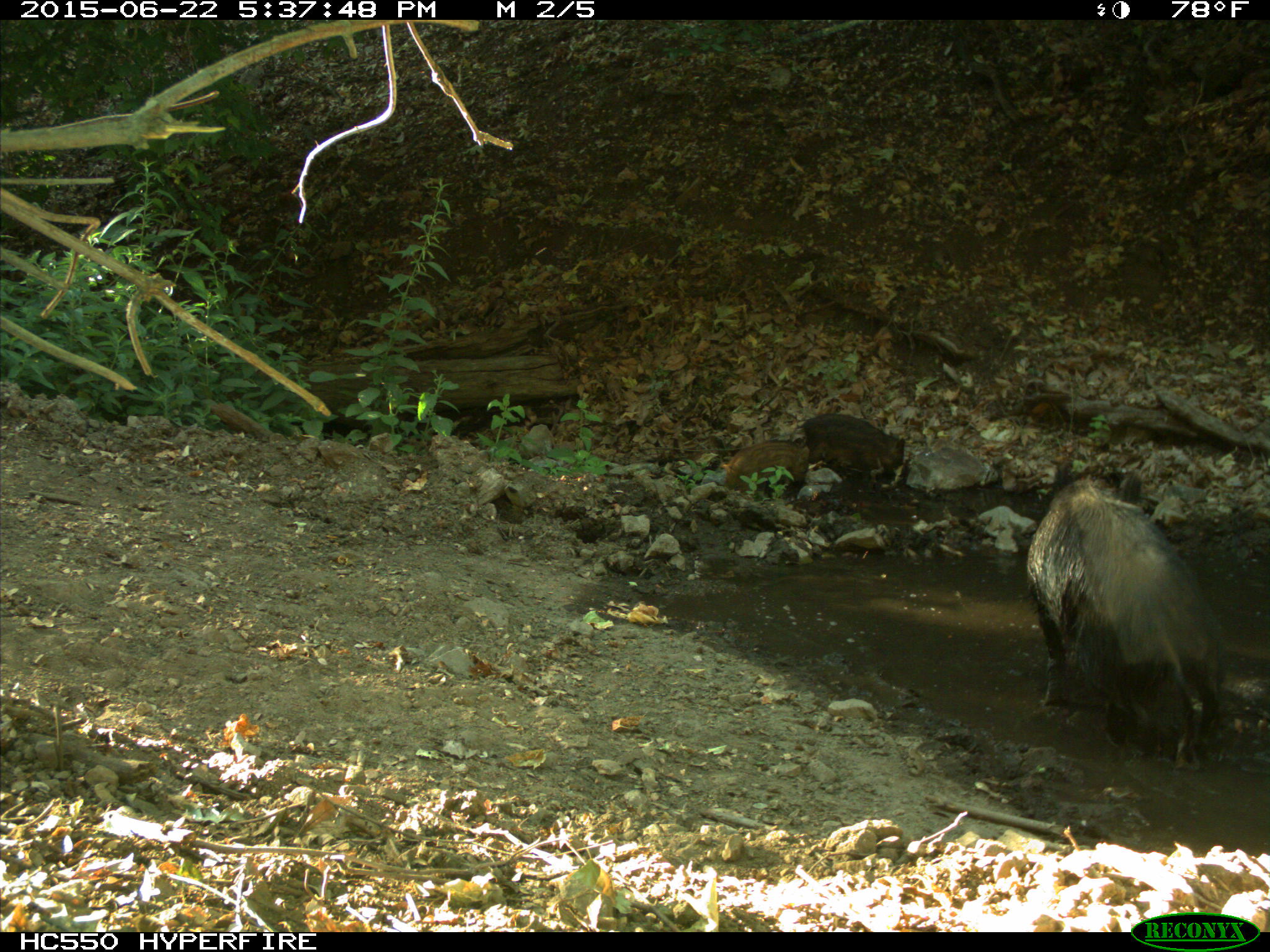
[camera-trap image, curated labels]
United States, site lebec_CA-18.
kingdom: Animalia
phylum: Chordata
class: Mammalia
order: Artiodactyla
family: Suidae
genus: Sus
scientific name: Sus scrofa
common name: wild boar